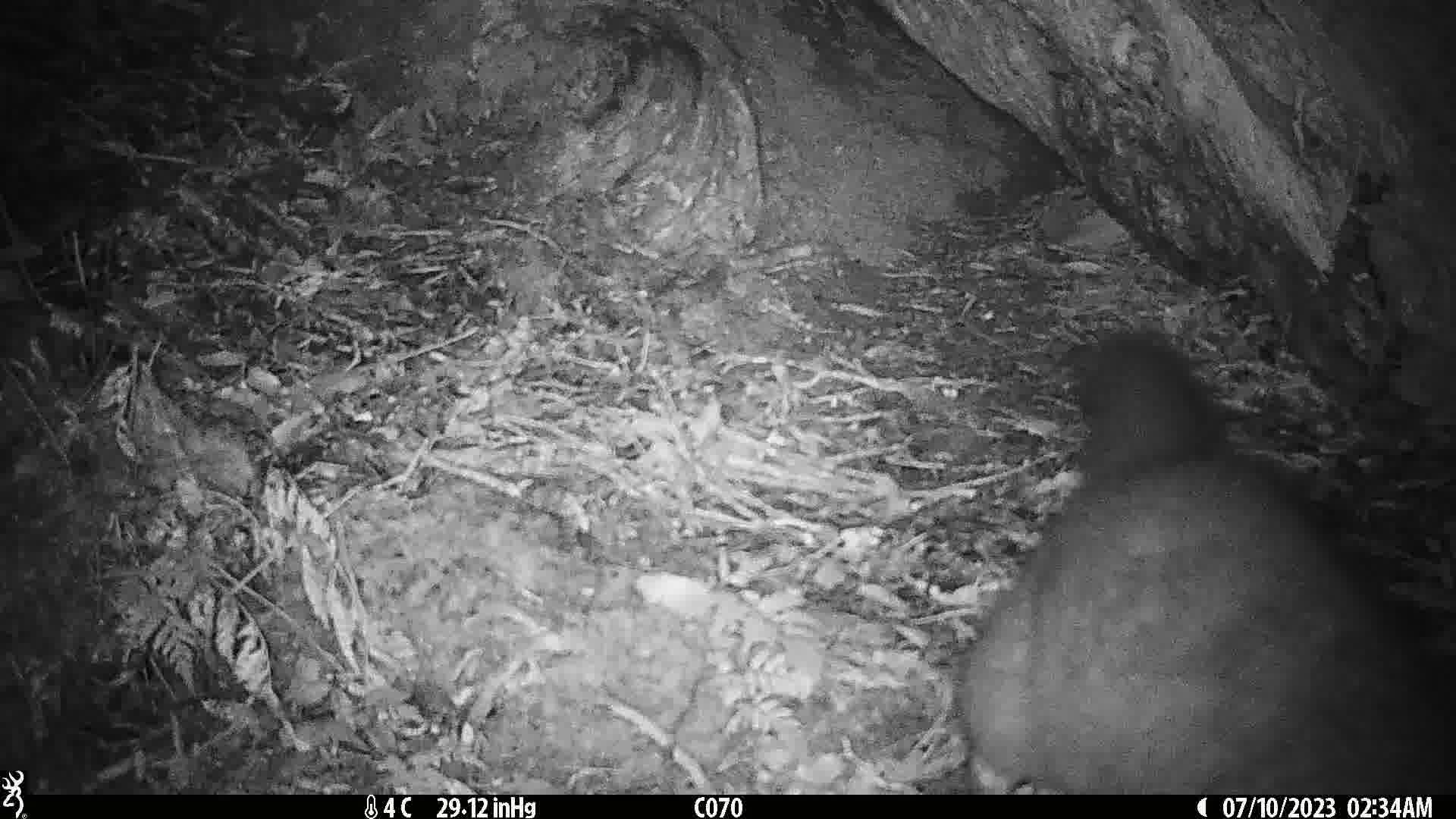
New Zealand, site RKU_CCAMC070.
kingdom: Animalia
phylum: Chordata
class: Mammalia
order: Diprotodontia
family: Phalangeridae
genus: Trichosurus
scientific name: Trichosurus vulpecula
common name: common brushtail possum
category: possum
Possum (common brushtail possum) (Trichosurus vulpecula).